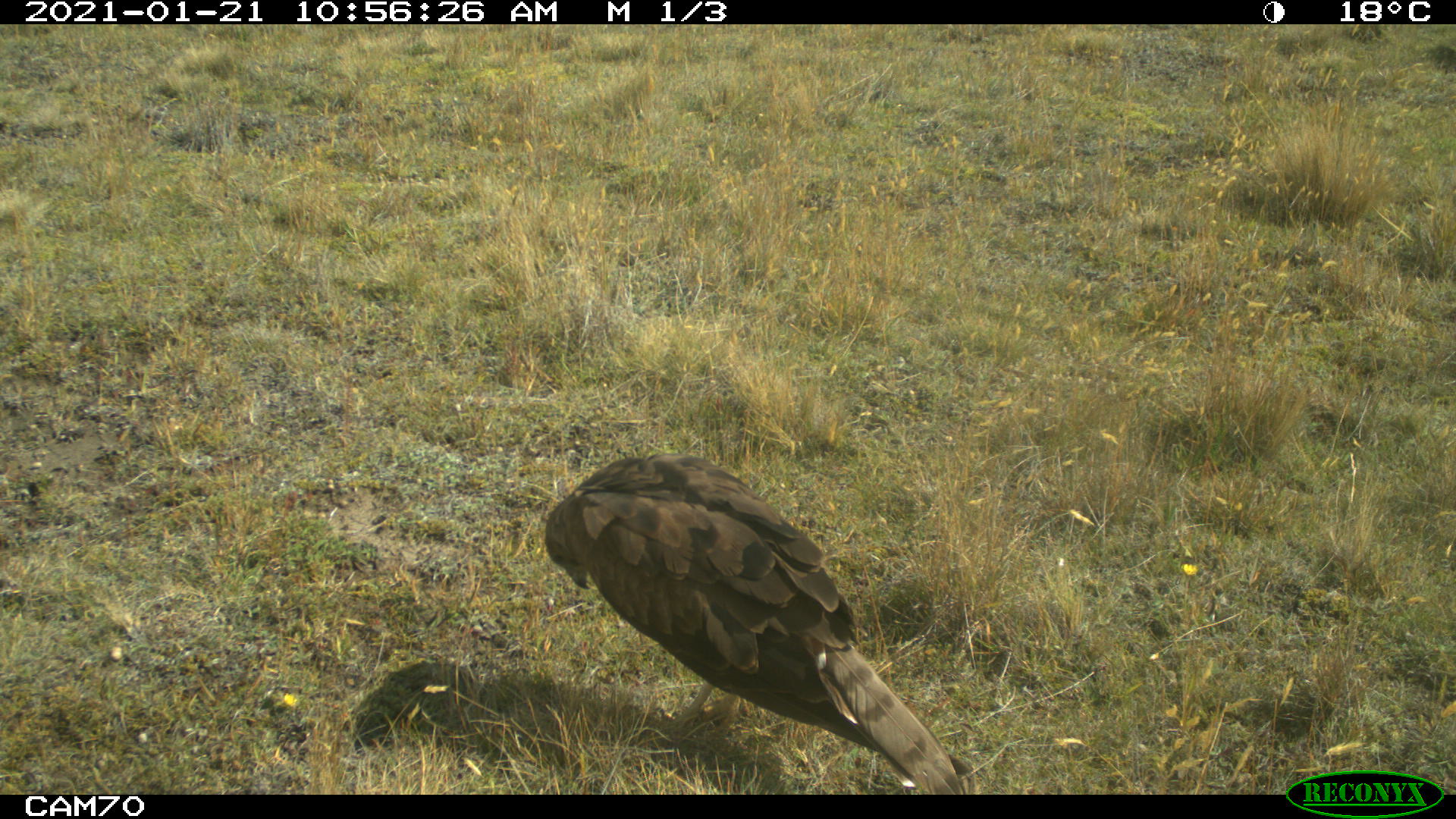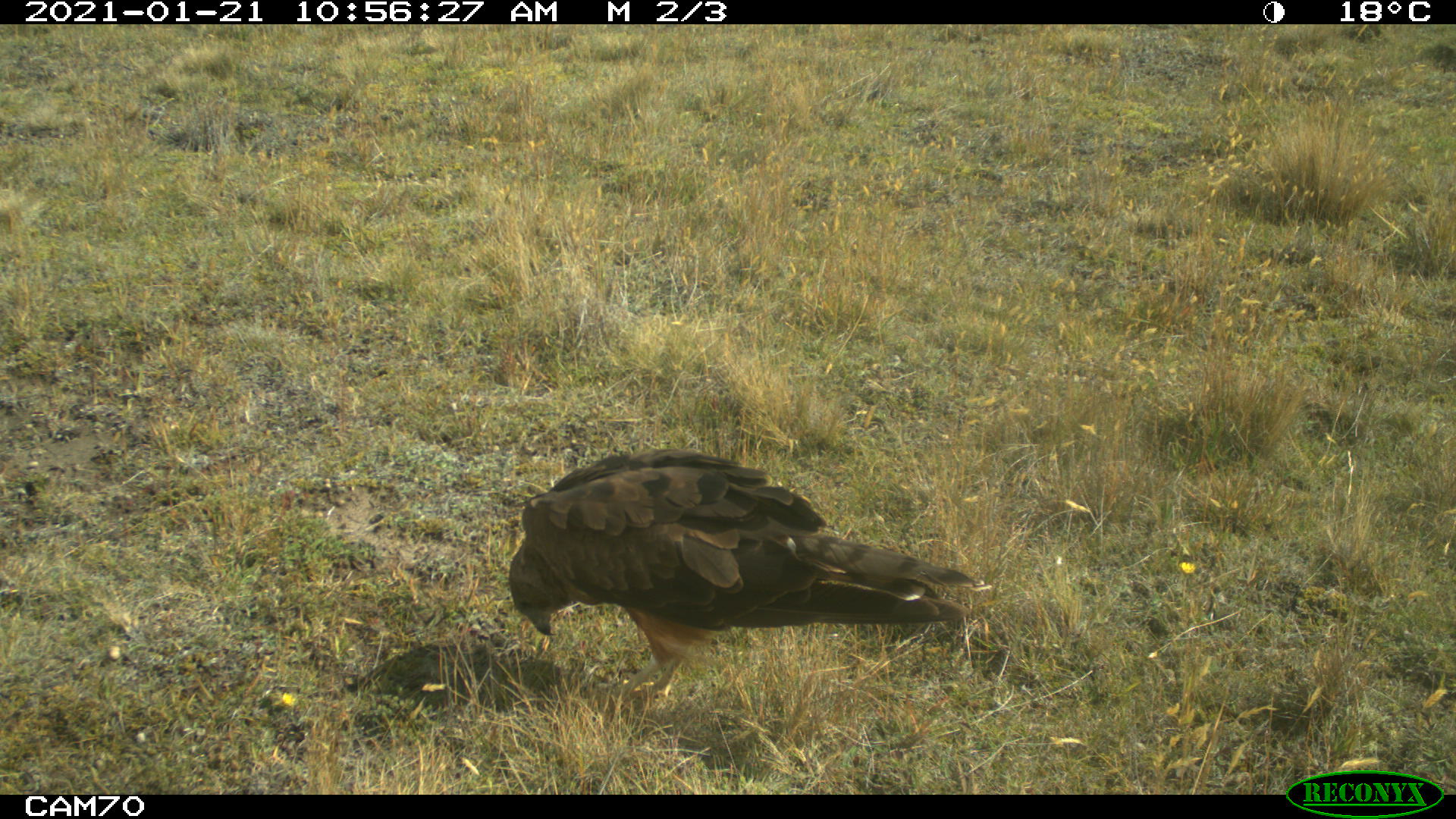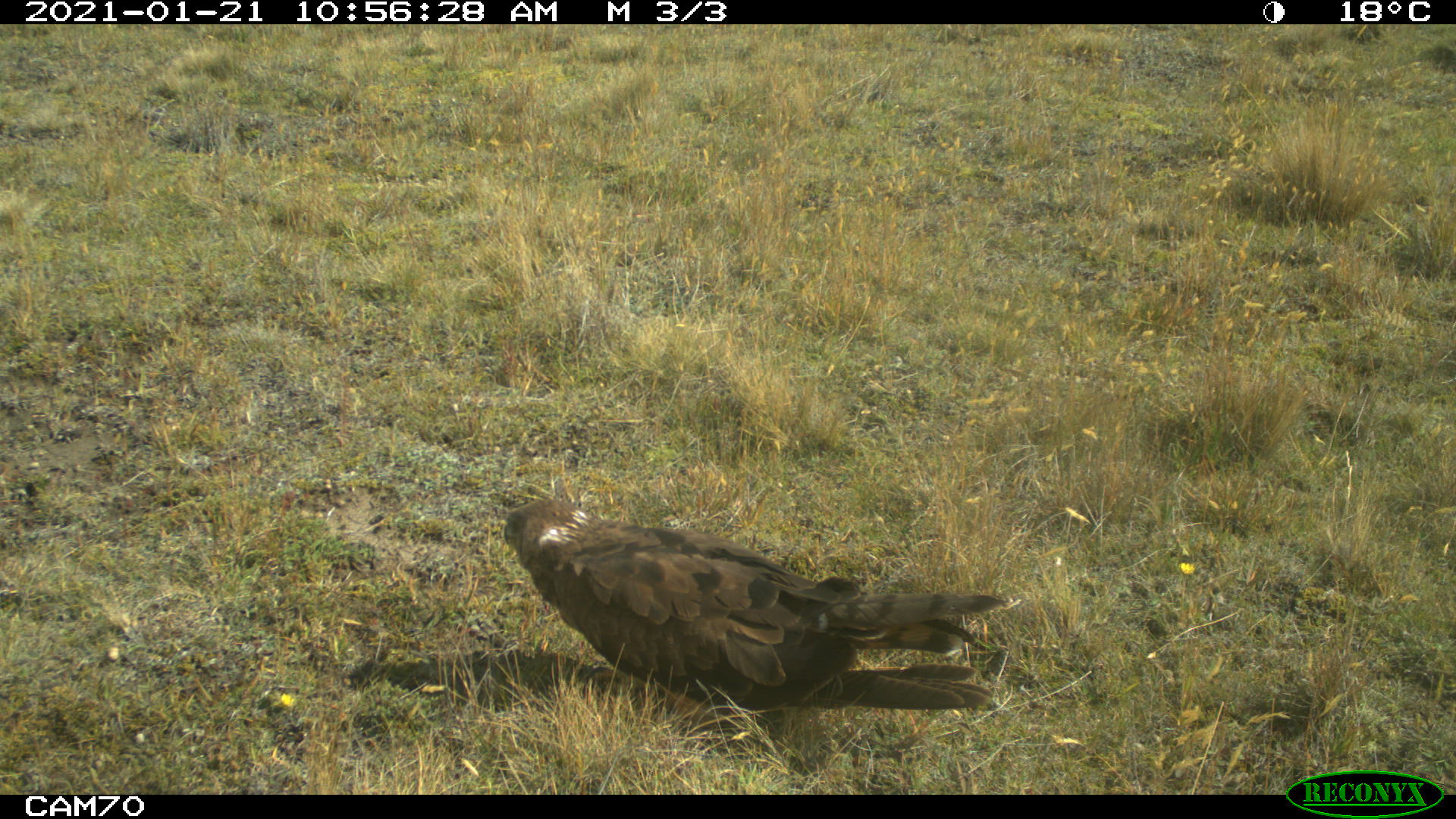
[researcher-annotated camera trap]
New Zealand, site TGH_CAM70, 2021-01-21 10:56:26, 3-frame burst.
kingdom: Animalia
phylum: Chordata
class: Aves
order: Accipitriformes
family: Accipitridae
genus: Circus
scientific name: Circus approximans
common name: swamp harrier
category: harrier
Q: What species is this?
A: Harrier (swamp harrier) (Circus approximans).